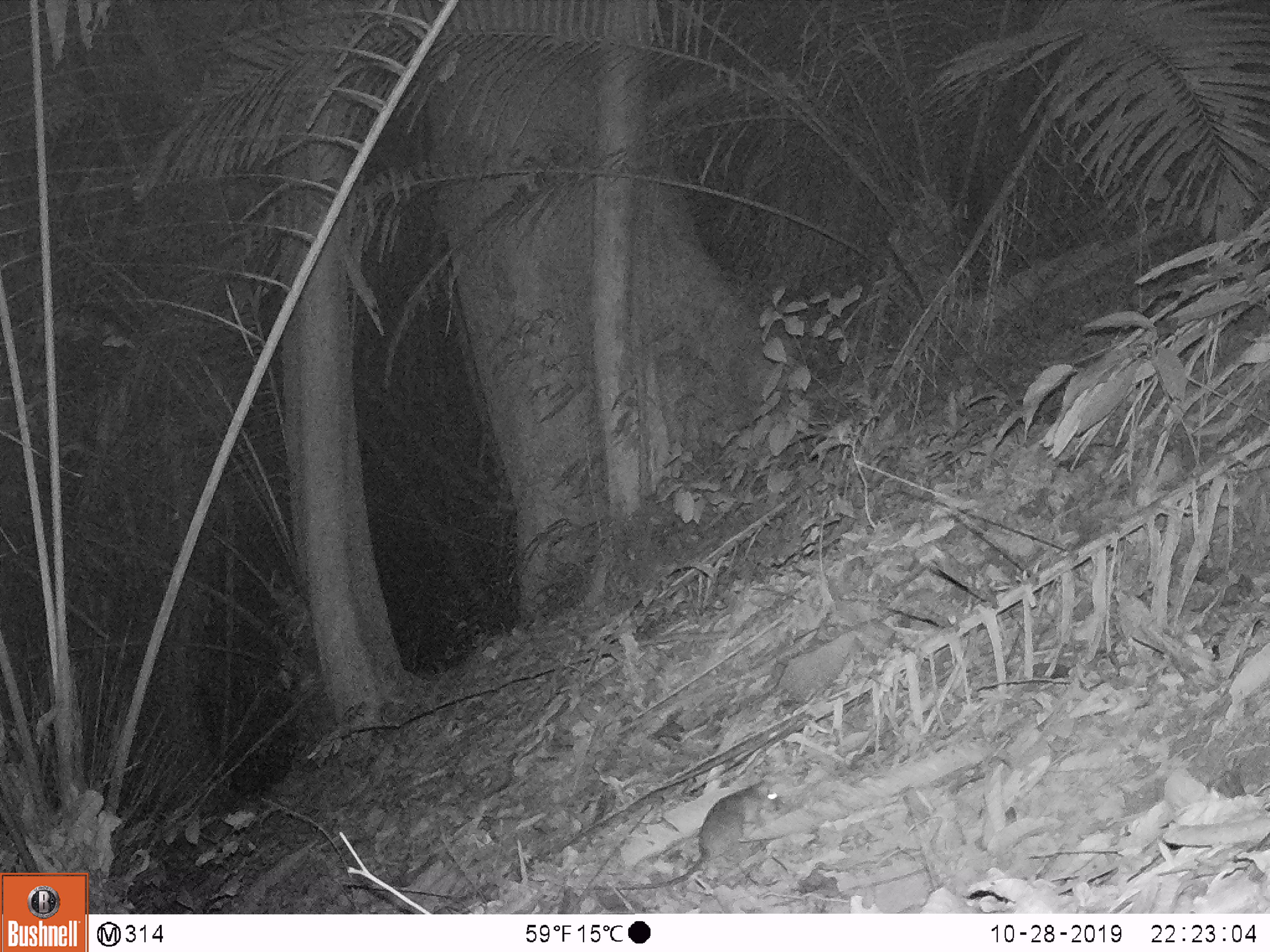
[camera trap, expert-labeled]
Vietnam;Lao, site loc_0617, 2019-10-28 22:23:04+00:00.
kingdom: Animalia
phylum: Chordata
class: Mammalia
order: Rodentia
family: Muridae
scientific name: Muridae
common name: old-world mice and rats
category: unidentified murid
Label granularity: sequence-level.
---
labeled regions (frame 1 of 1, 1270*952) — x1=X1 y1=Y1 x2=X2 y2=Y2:
unidentified murid: x1=592 y1=773 x2=787 y2=893